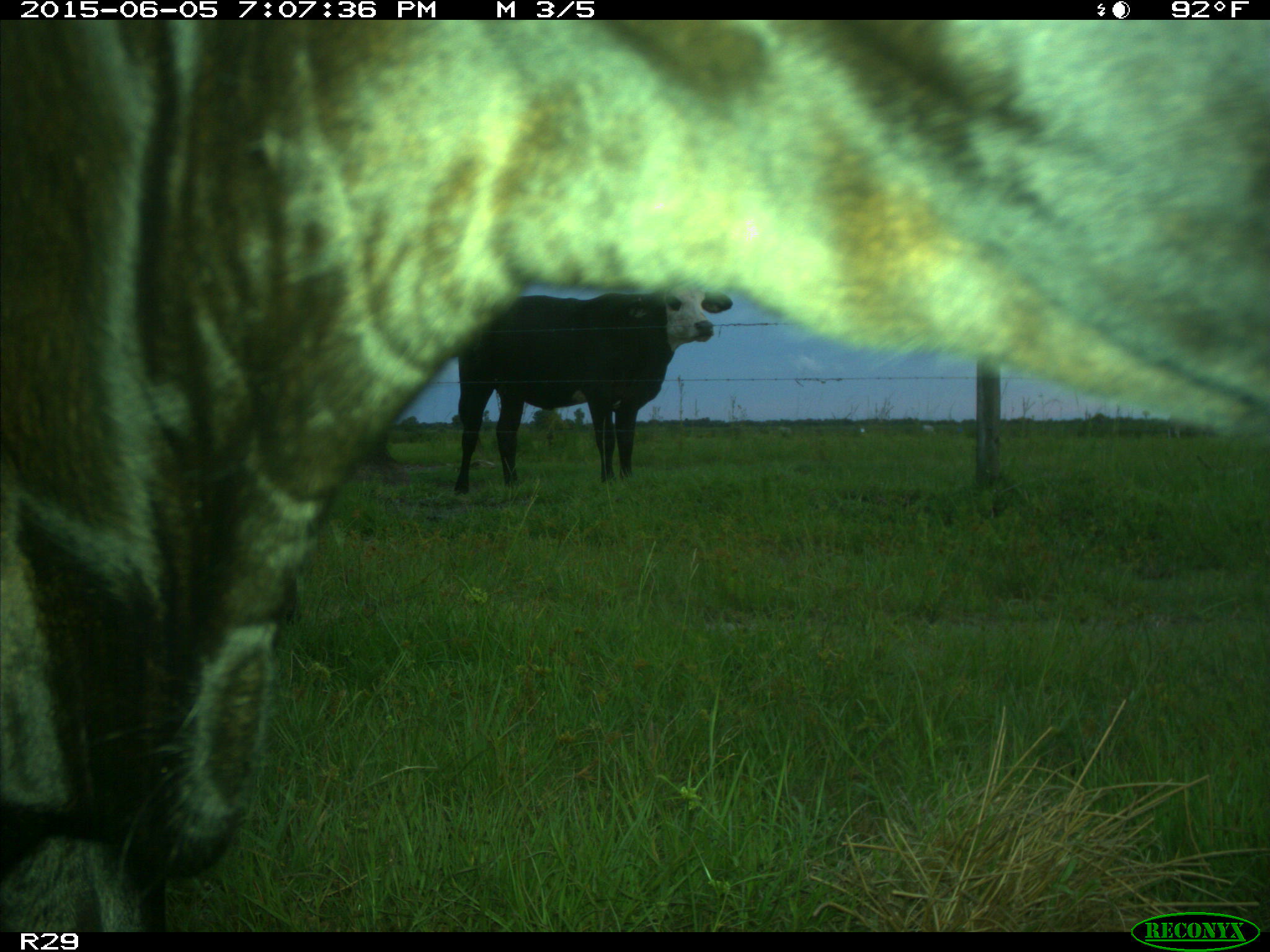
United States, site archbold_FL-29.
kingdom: Animalia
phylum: Chordata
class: Mammalia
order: Artiodactyla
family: Bovidae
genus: Bos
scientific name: Bos taurus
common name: domestic cow